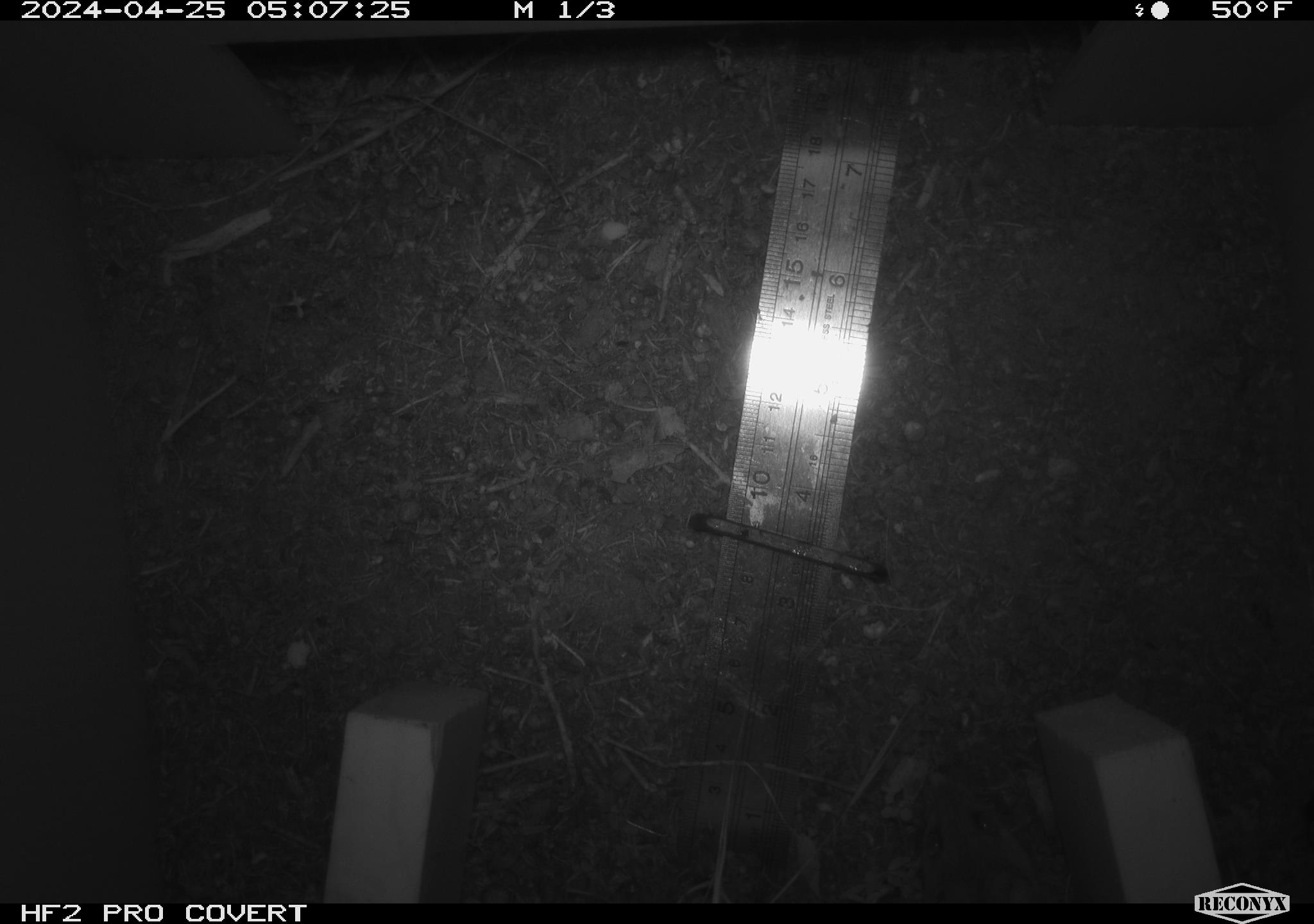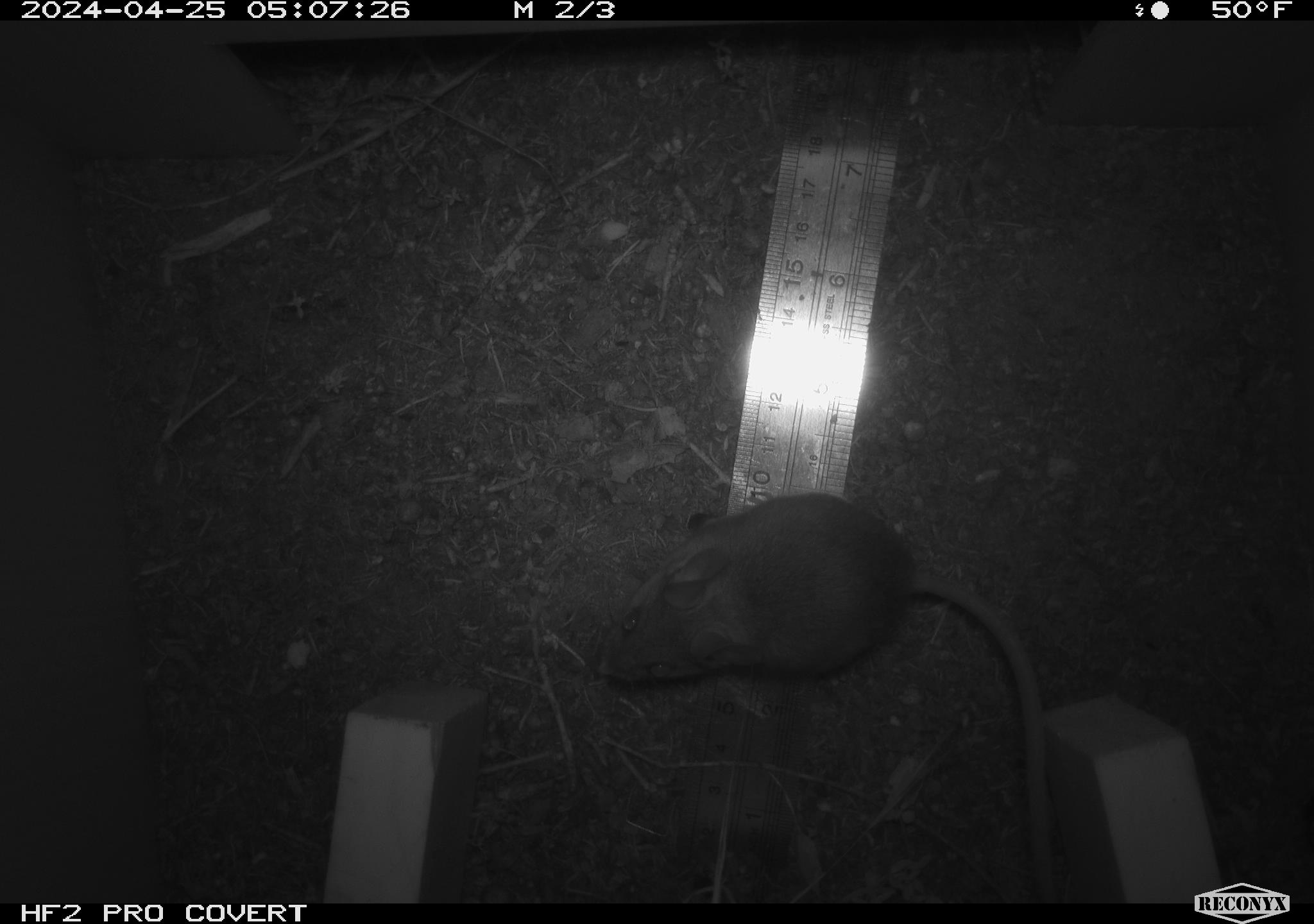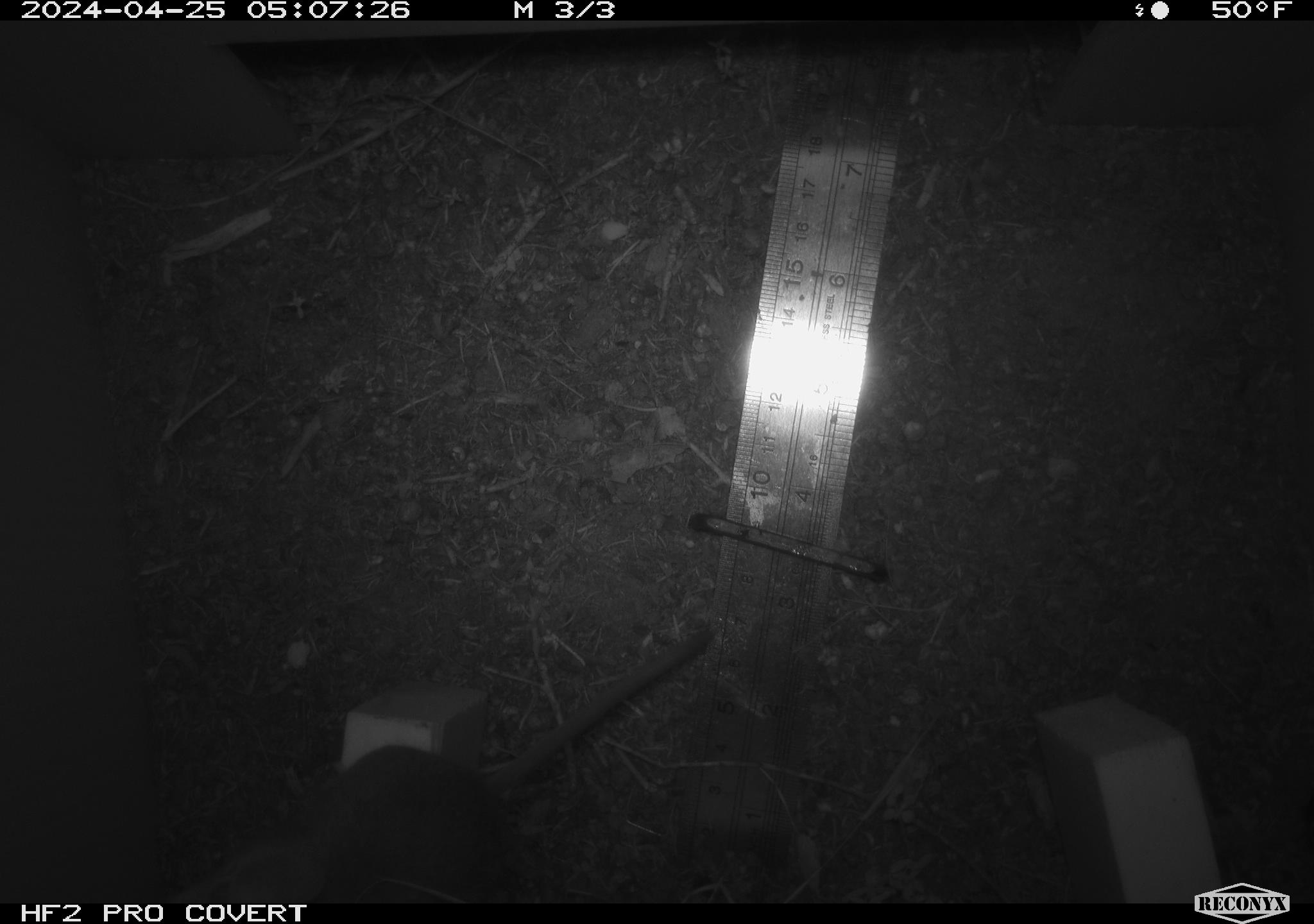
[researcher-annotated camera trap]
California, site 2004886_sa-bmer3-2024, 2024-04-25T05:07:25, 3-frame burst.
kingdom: Animalia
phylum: Chordata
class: Mammalia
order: Rodentia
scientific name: Rodentia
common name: mouse species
Mouse species (Rodentia).